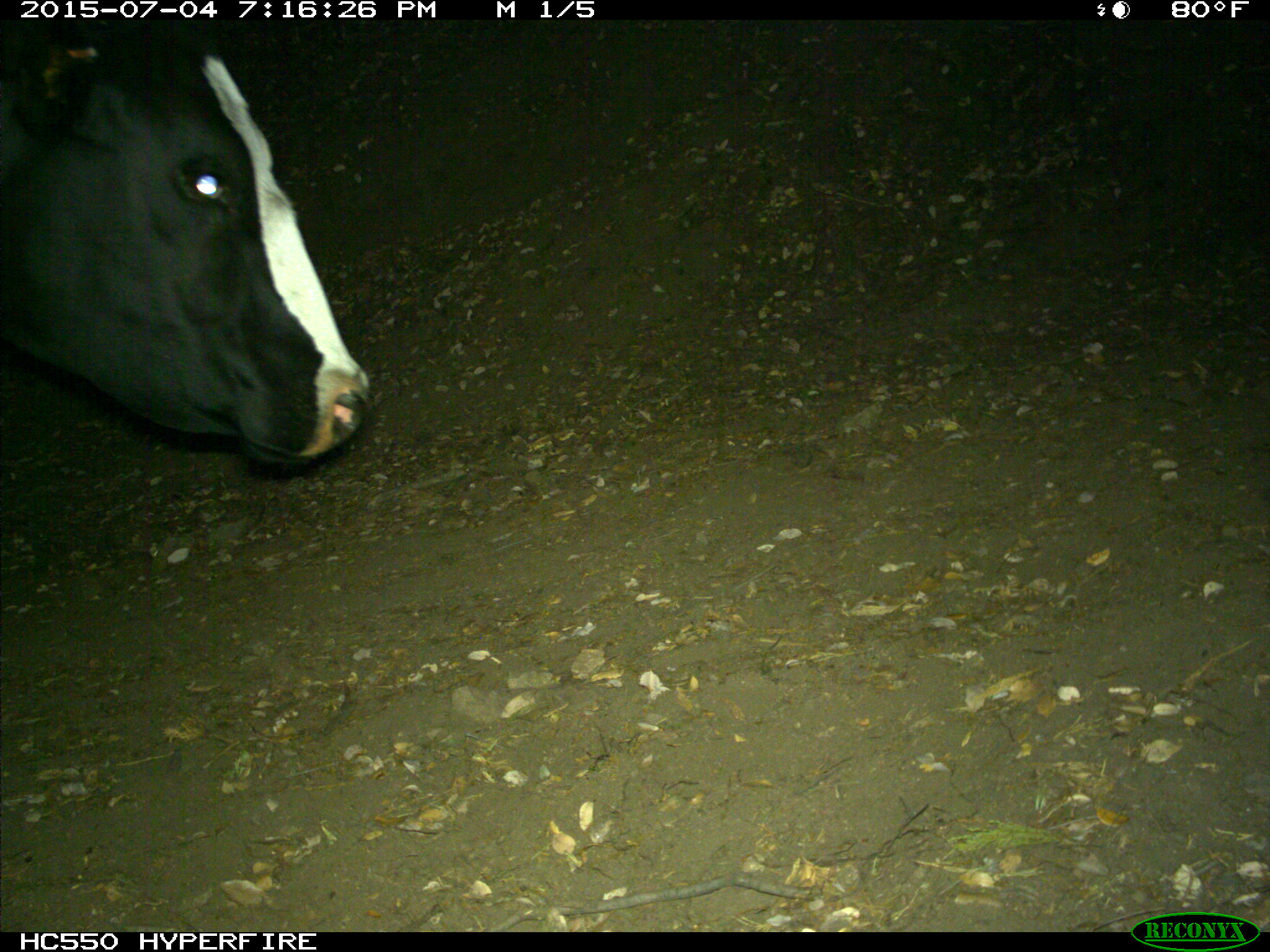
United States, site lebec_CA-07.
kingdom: Animalia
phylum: Chordata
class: Mammalia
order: Artiodactyla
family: Bovidae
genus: Bos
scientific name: Bos taurus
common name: domestic cow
Bos taurus (domestic cow).